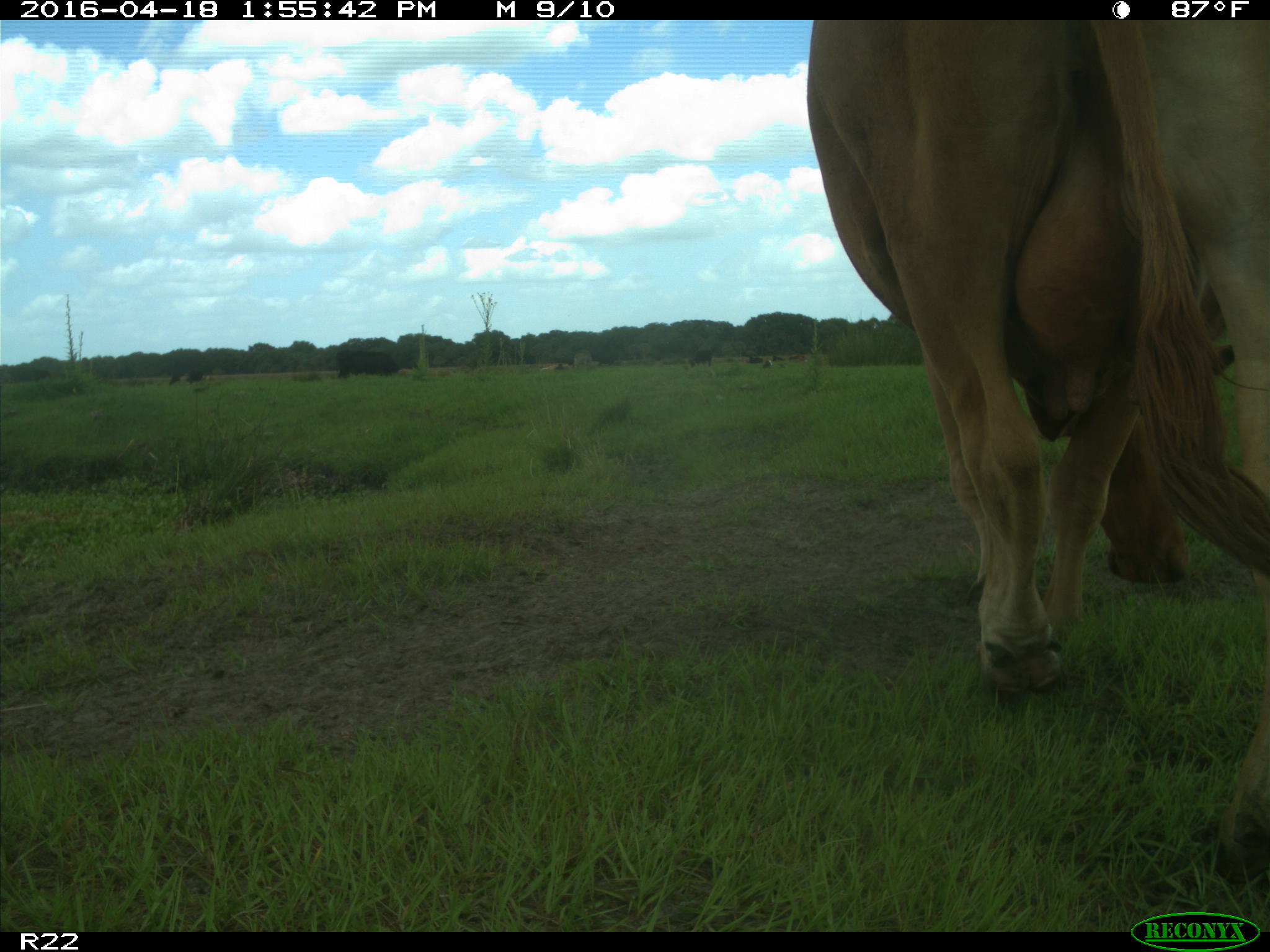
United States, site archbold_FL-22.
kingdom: Animalia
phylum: Chordata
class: Mammalia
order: Artiodactyla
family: Bovidae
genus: Bos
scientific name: Bos taurus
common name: domestic cow